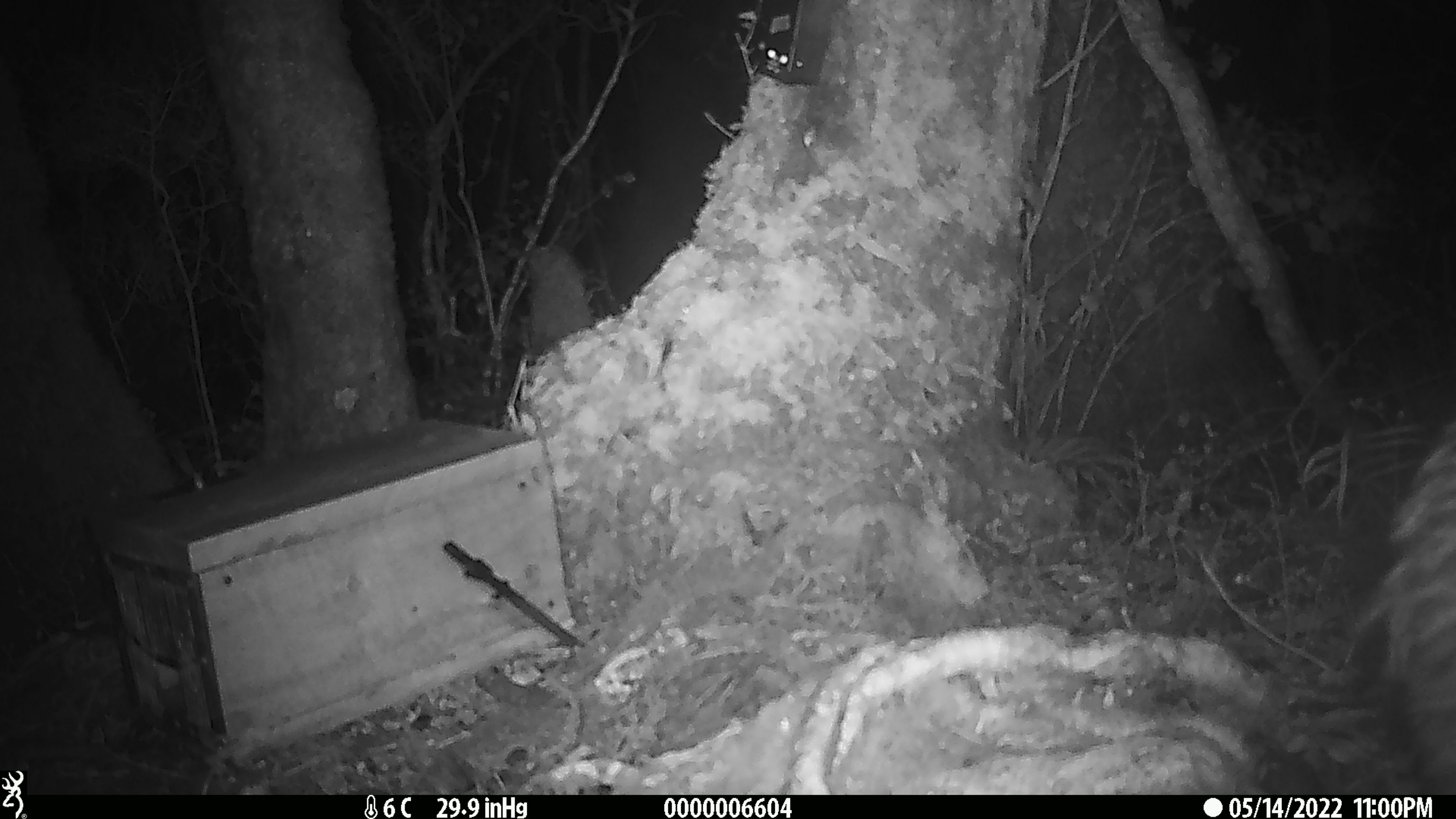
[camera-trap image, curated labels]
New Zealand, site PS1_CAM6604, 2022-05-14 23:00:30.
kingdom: Animalia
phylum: Chordata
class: Aves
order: Apterygiformes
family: Apterygidae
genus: Apteryx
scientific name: Apteryx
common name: kiwi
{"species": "kiwi (Apteryx)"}